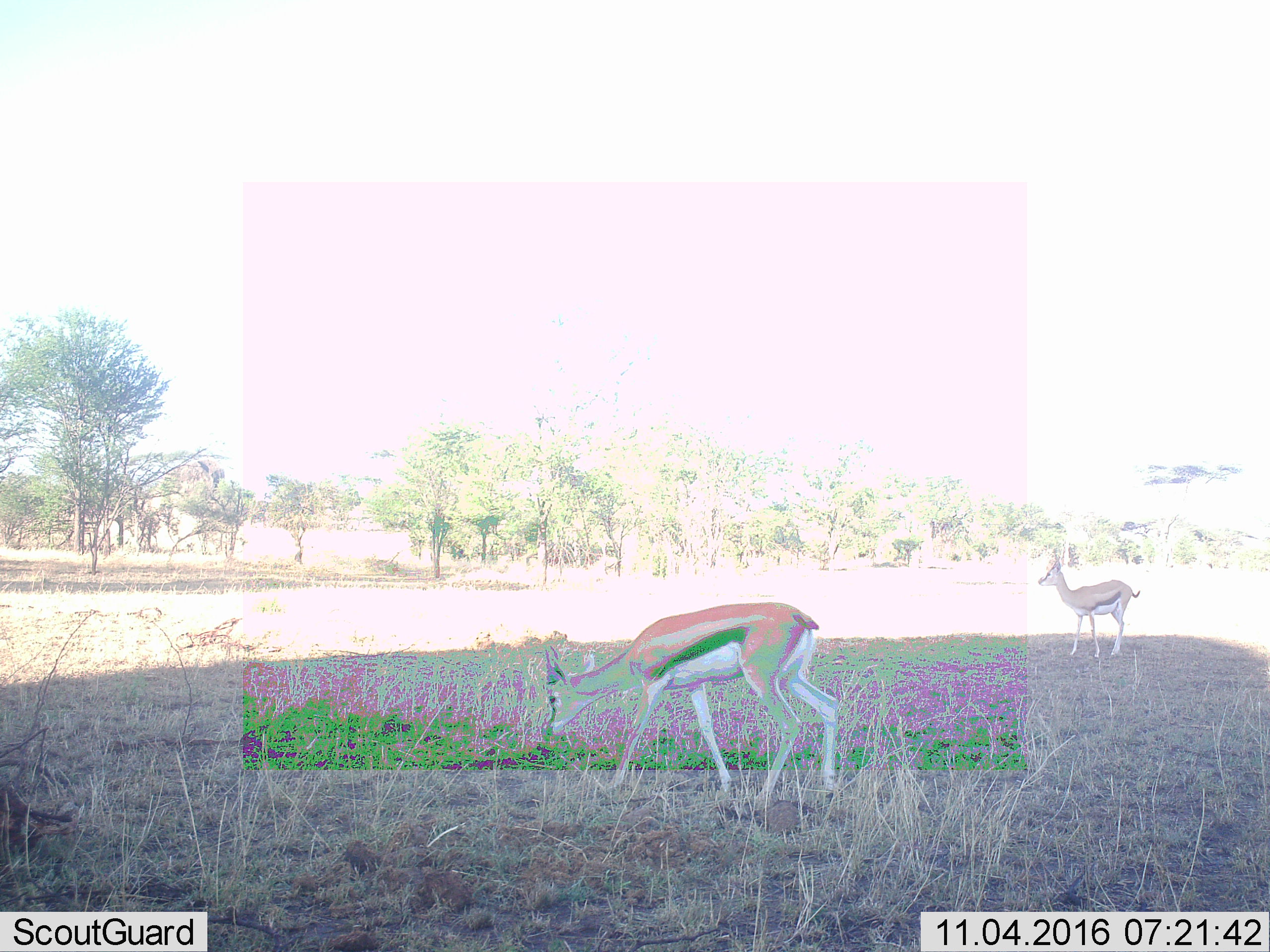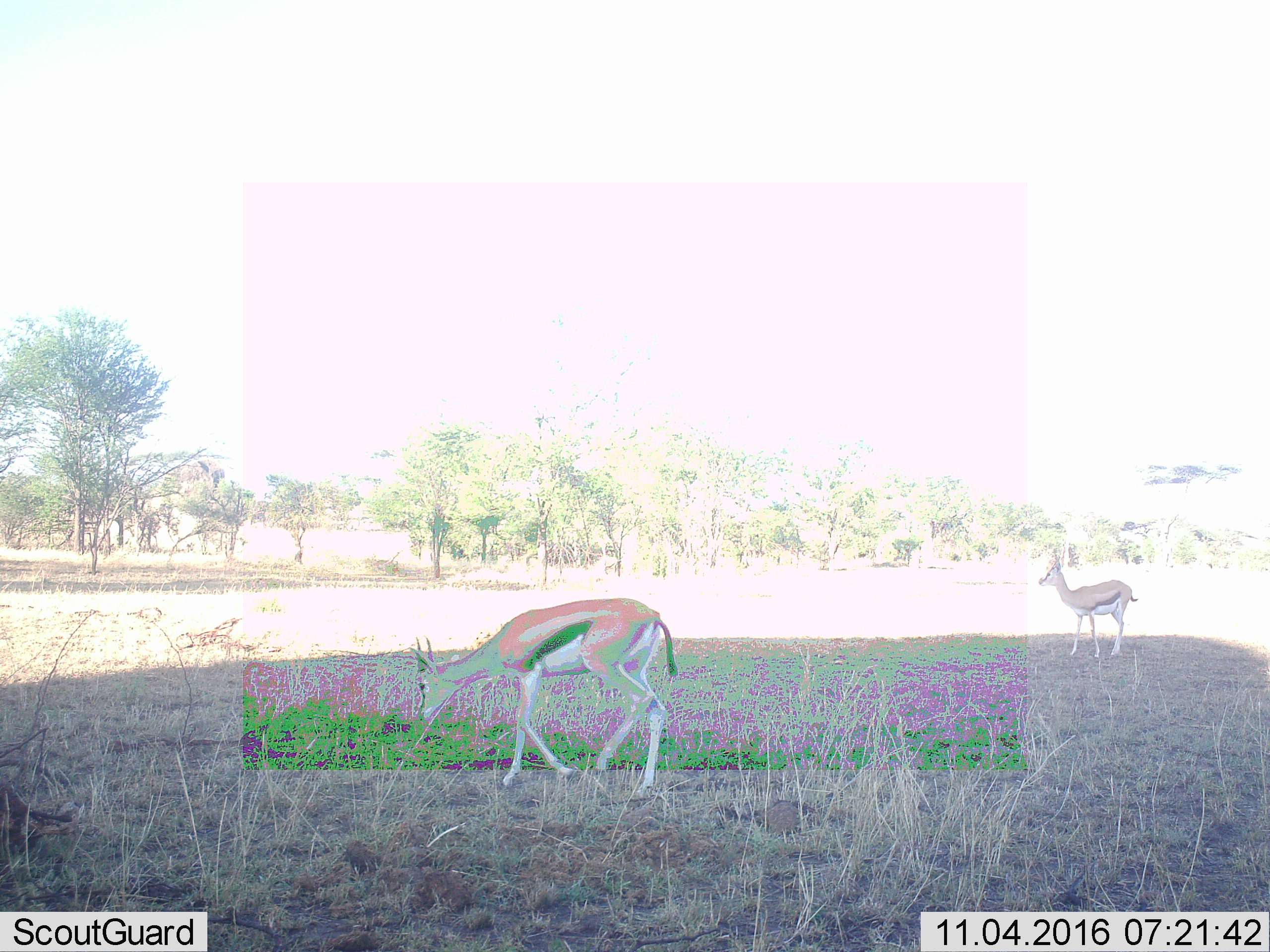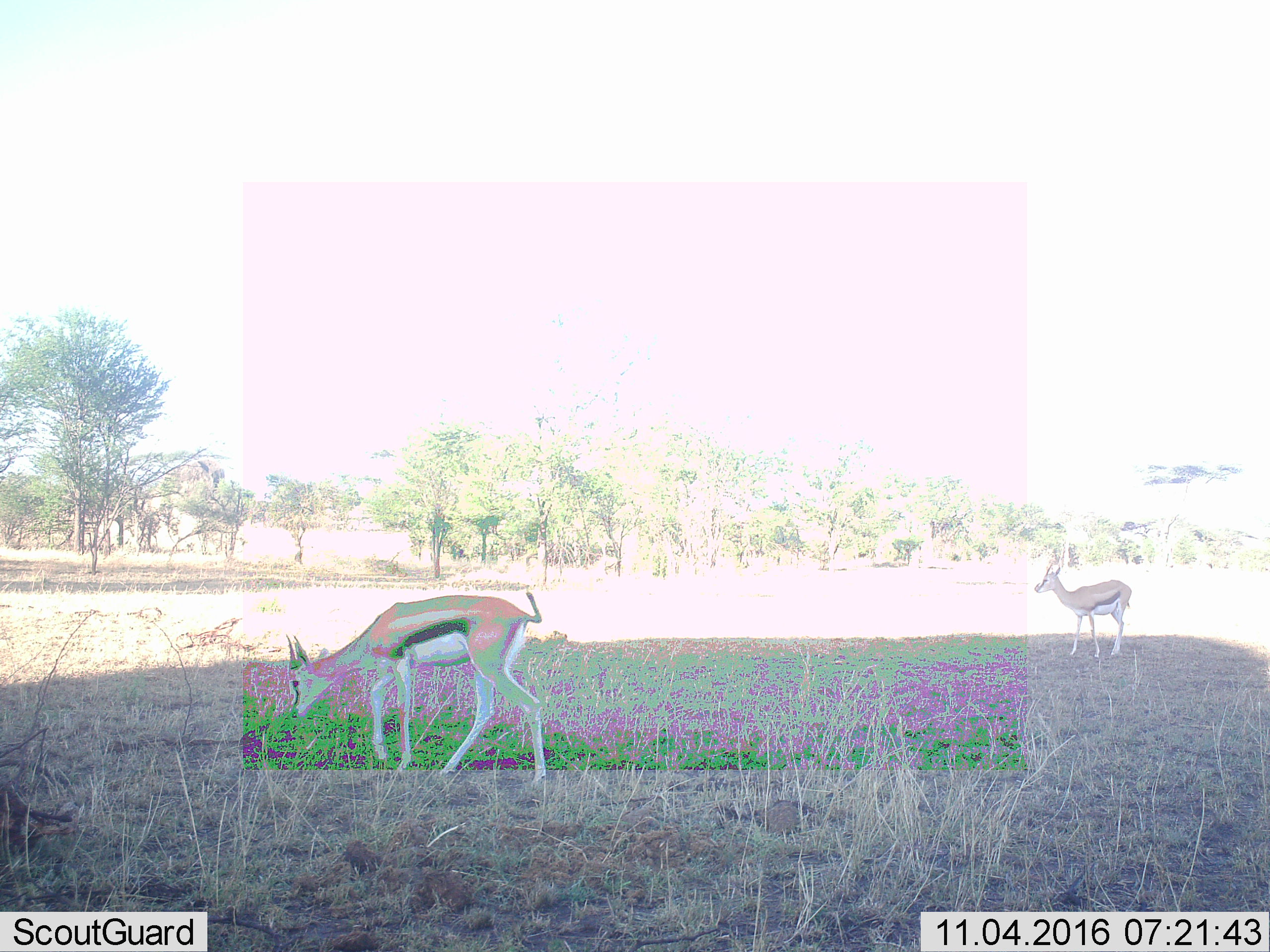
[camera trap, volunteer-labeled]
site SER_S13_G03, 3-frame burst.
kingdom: Animalia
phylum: Chordata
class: Mammalia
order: Artiodactyla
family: Bovidae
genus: Eudorcas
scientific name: Eudorcas thomsonii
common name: thomson's gazelle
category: gazellethomsons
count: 2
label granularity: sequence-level